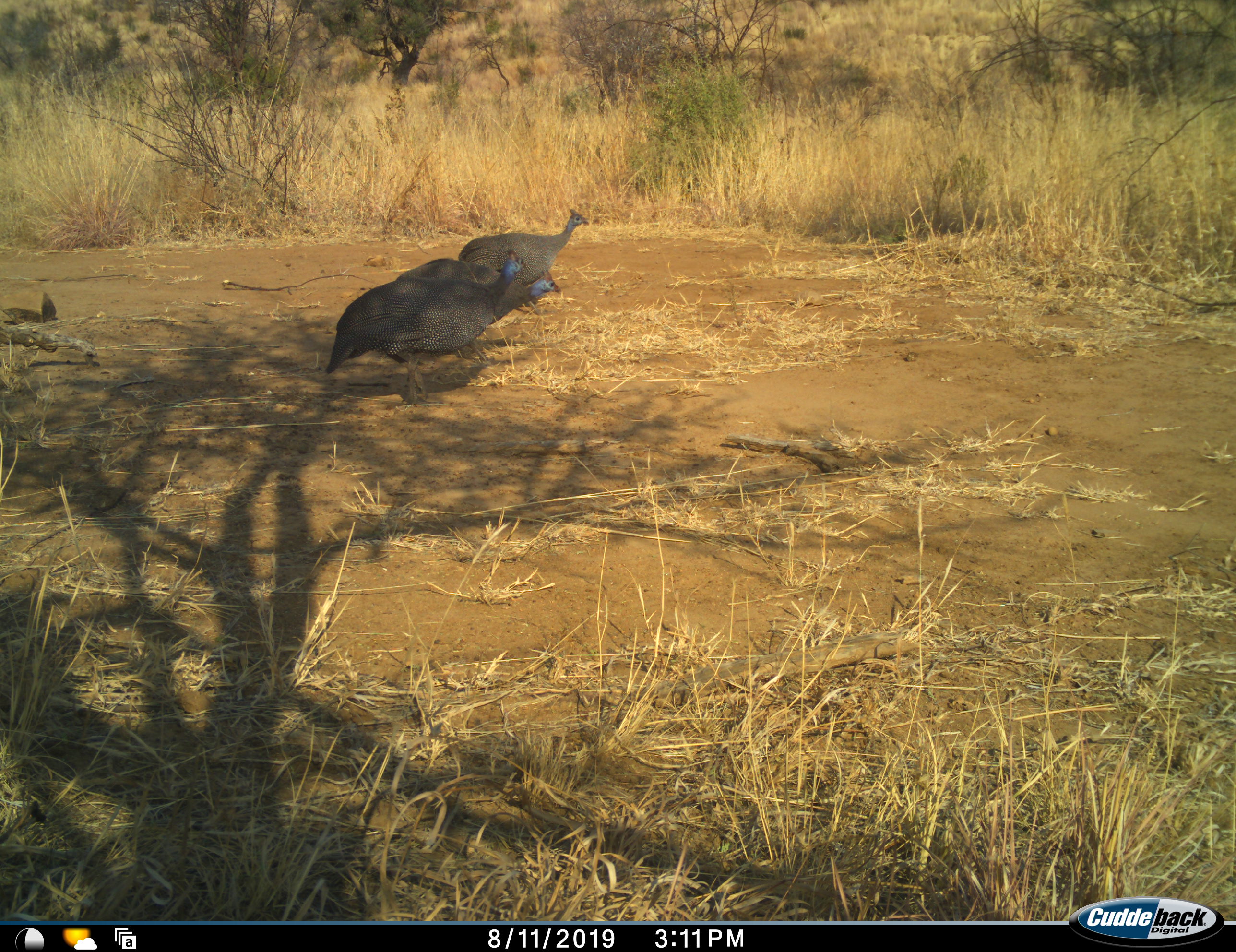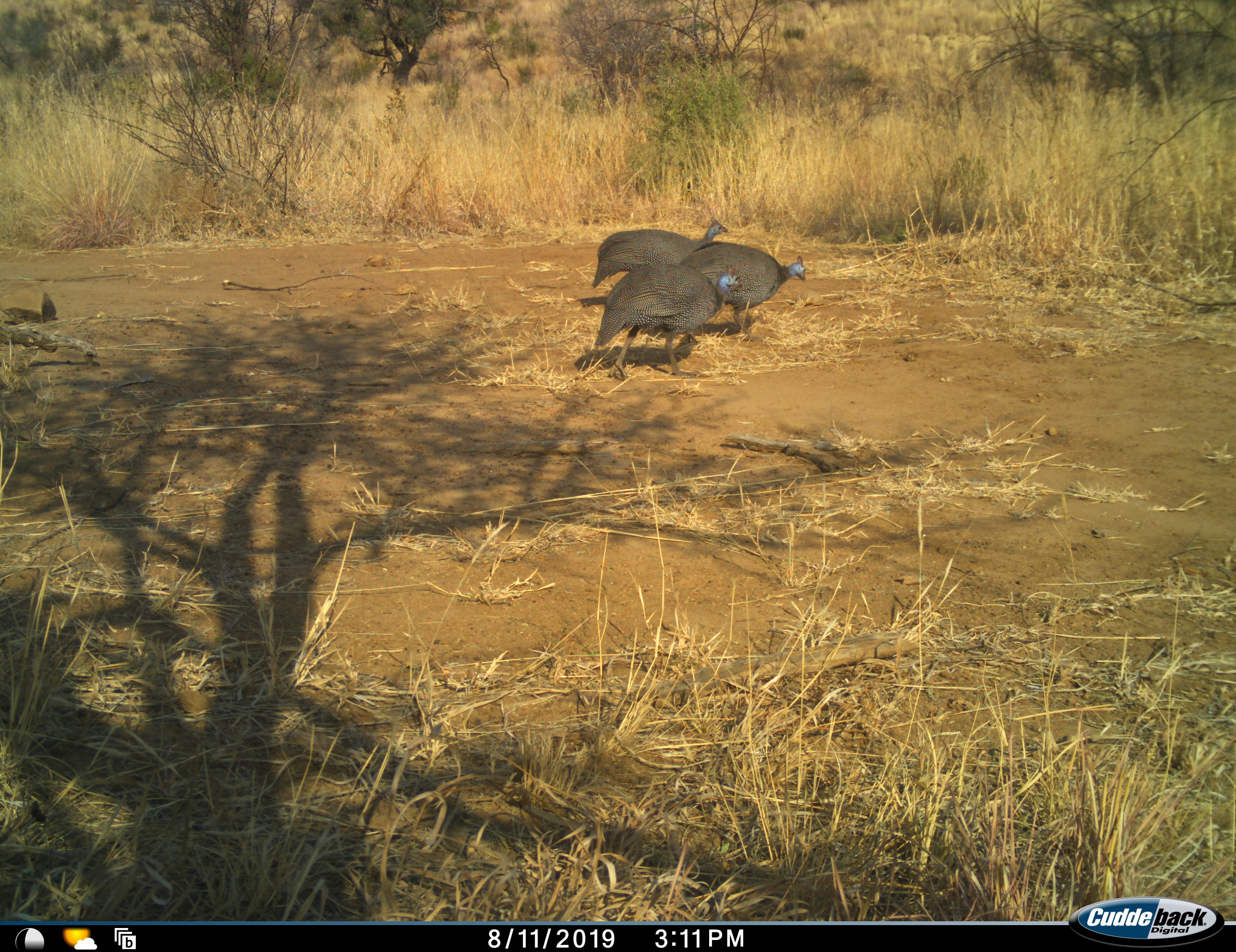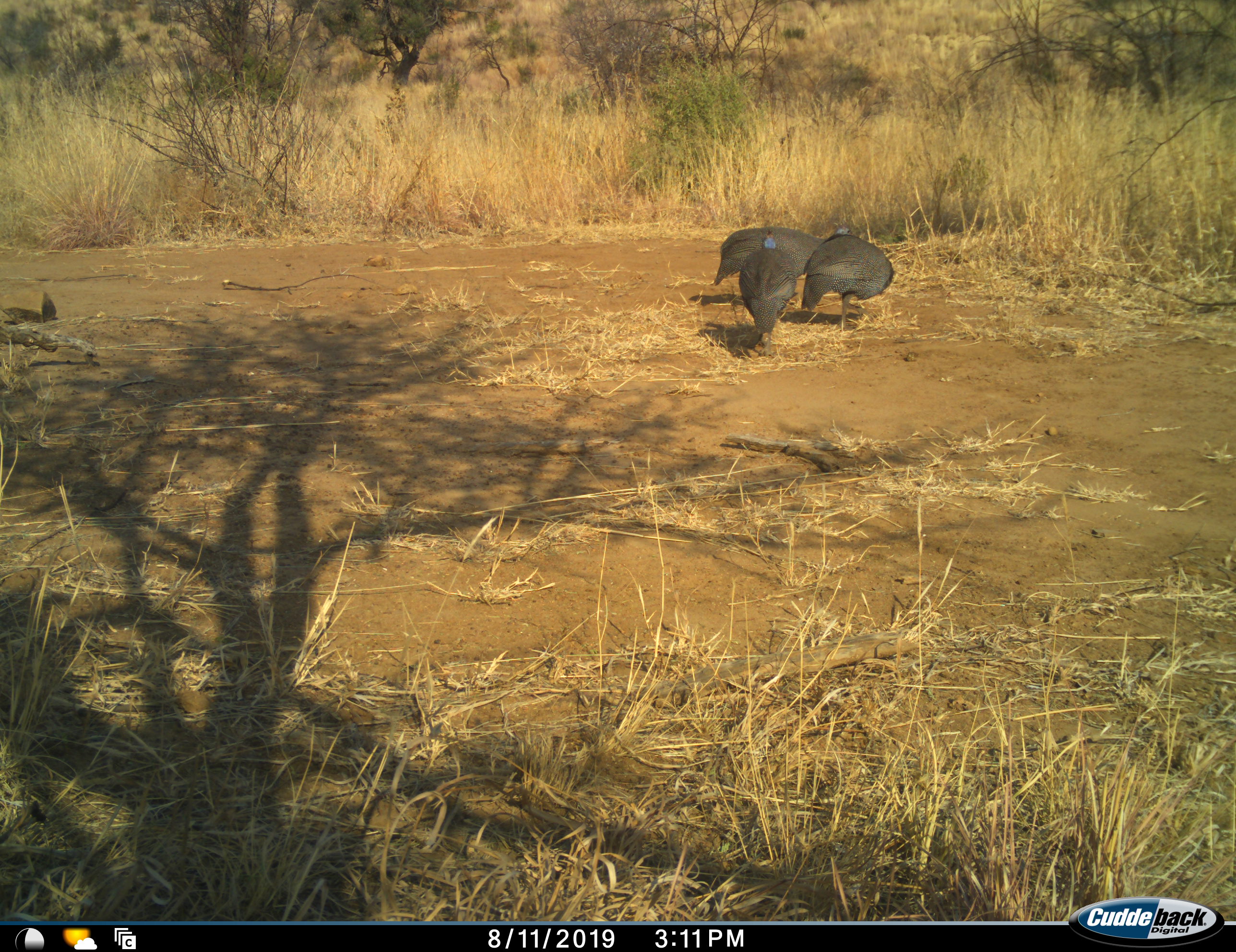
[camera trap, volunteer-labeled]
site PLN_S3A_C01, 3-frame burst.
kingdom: Animalia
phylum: Chordata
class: Aves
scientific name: Aves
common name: bird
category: birdother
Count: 3.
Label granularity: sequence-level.